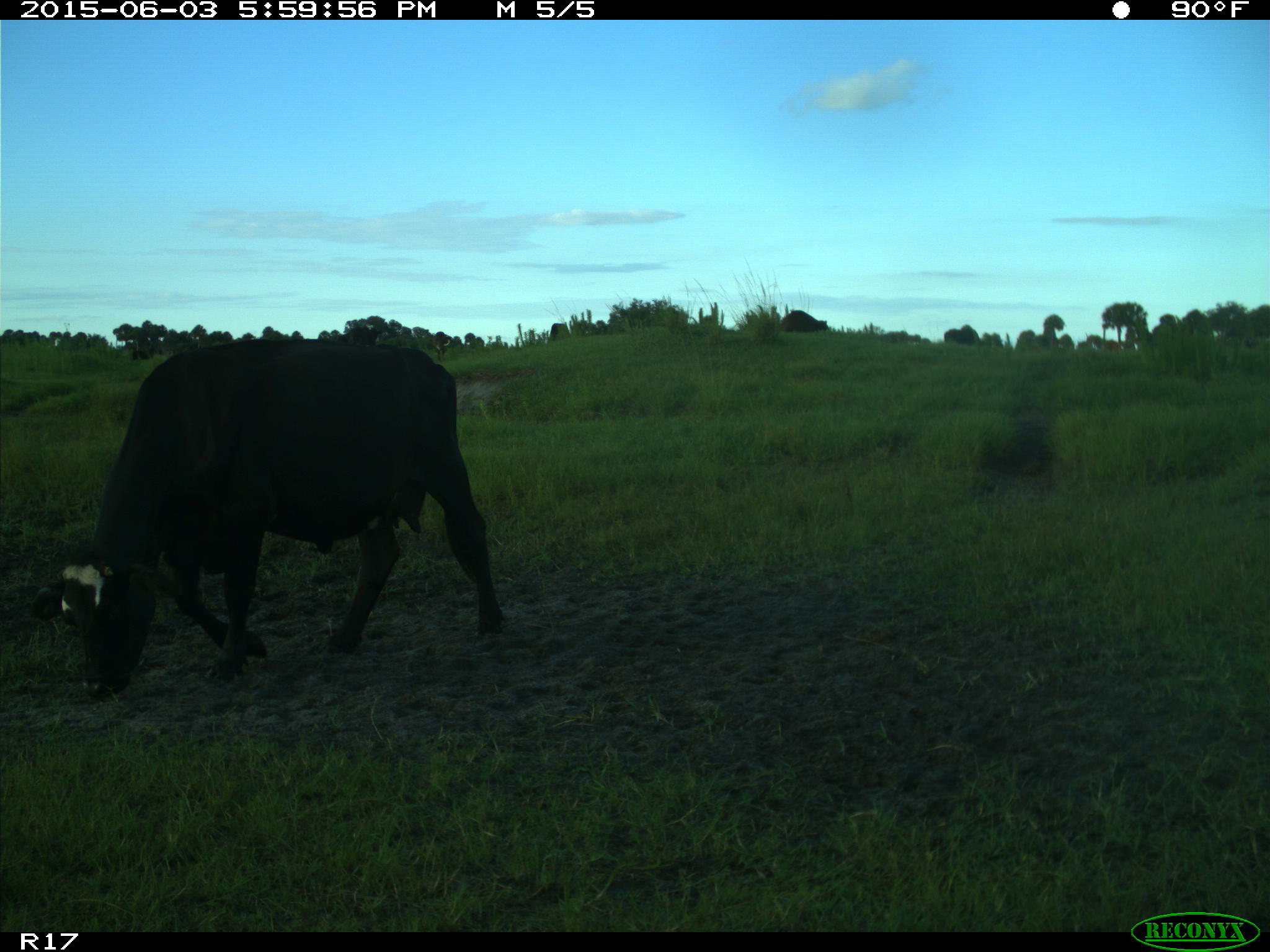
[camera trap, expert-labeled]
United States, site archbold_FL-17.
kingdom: Animalia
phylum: Chordata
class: Mammalia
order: Artiodactyla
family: Bovidae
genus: Bos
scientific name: Bos taurus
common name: domestic cow